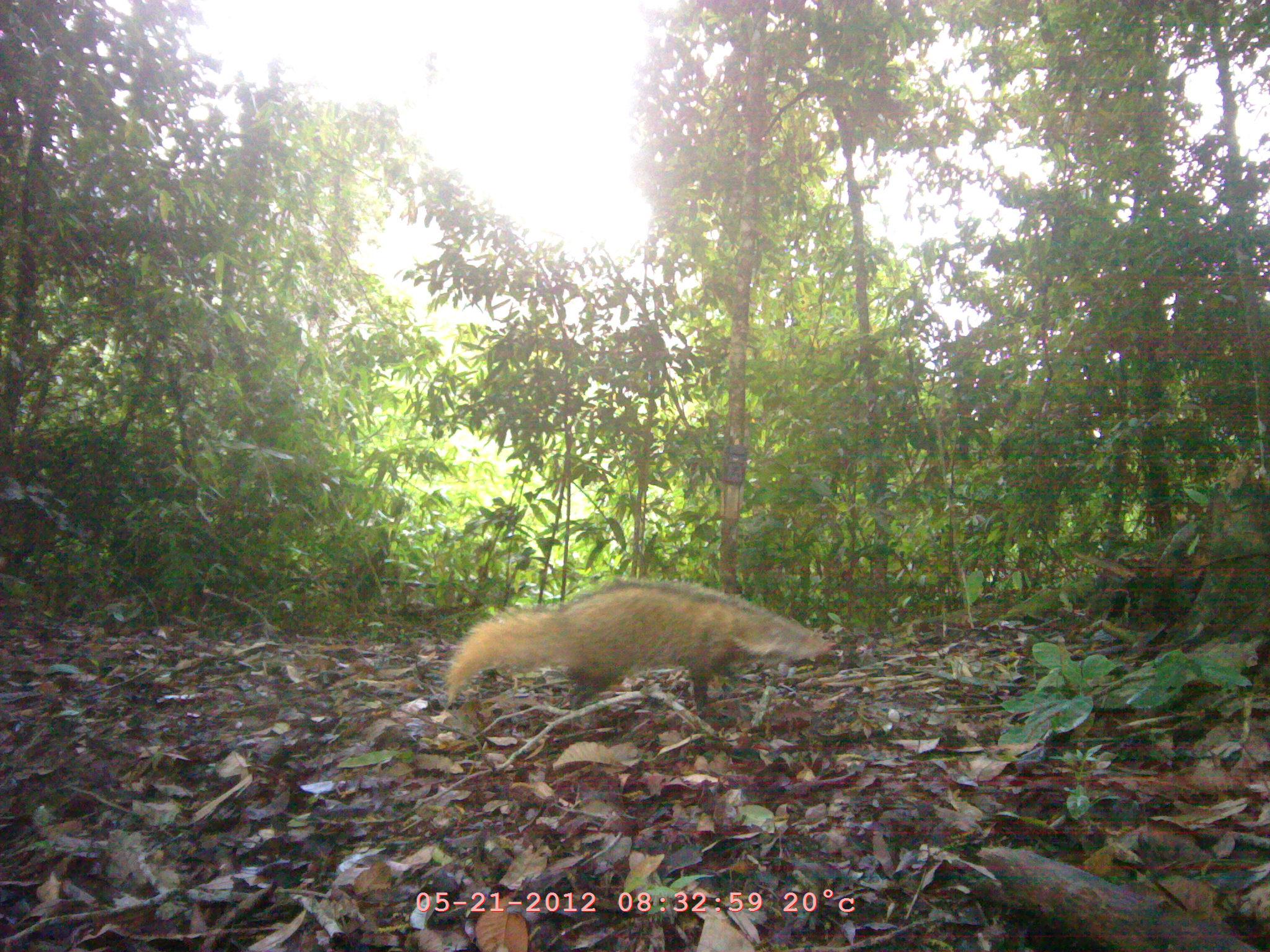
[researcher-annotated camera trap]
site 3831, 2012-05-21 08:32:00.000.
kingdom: Animalia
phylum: Chordata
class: Mammalia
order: Carnivora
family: Mustelidae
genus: Arctonyx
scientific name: Arctonyx collaris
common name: greater hog badger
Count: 1.